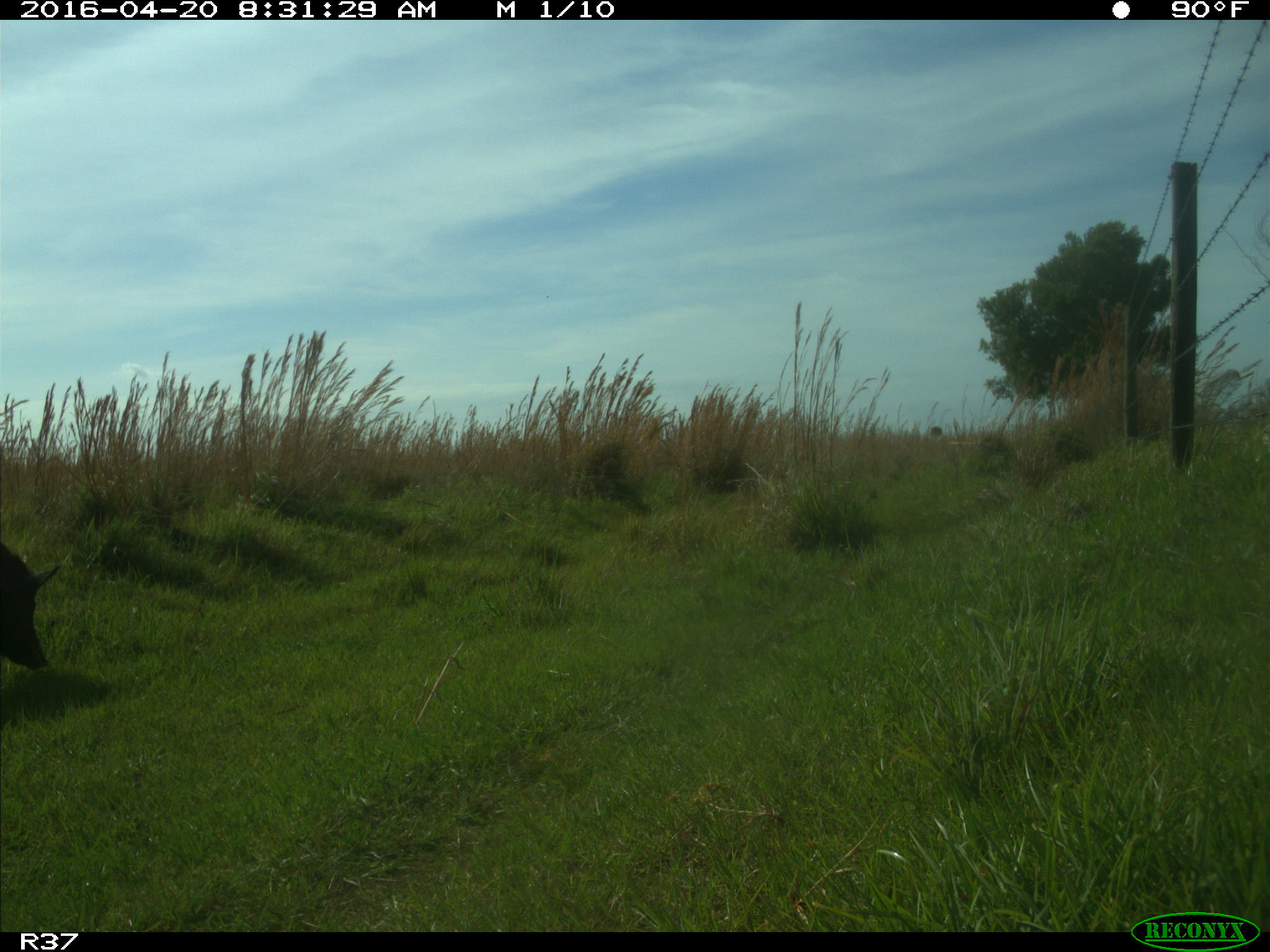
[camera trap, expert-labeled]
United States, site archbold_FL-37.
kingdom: Animalia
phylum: Chordata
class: Mammalia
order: Artiodactyla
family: Suidae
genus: Sus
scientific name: Sus scrofa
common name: wild boar